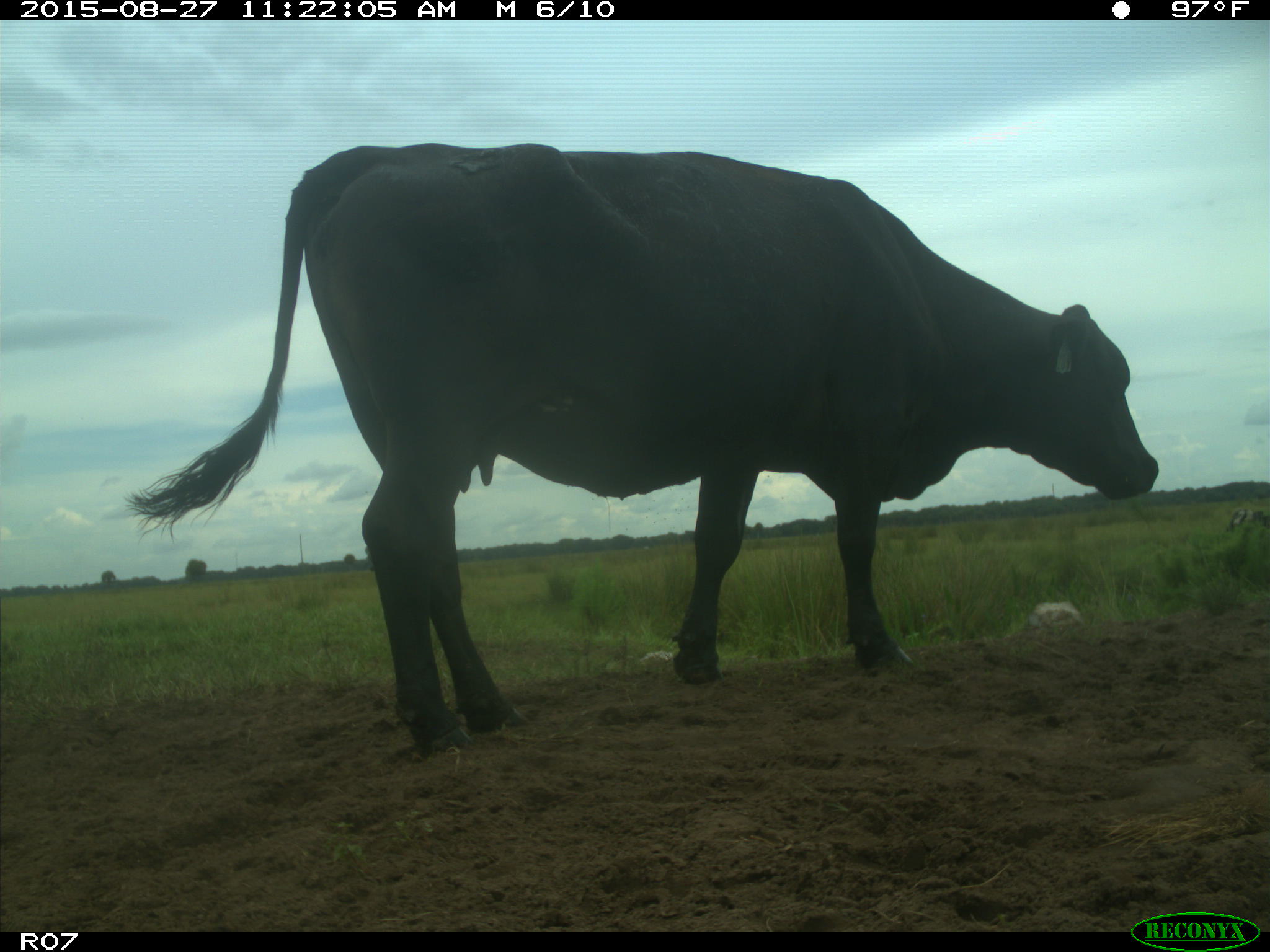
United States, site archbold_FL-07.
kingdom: Animalia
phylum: Chordata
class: Mammalia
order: Artiodactyla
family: Bovidae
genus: Bos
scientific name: Bos taurus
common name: domestic cow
Bos taurus (domestic cow).